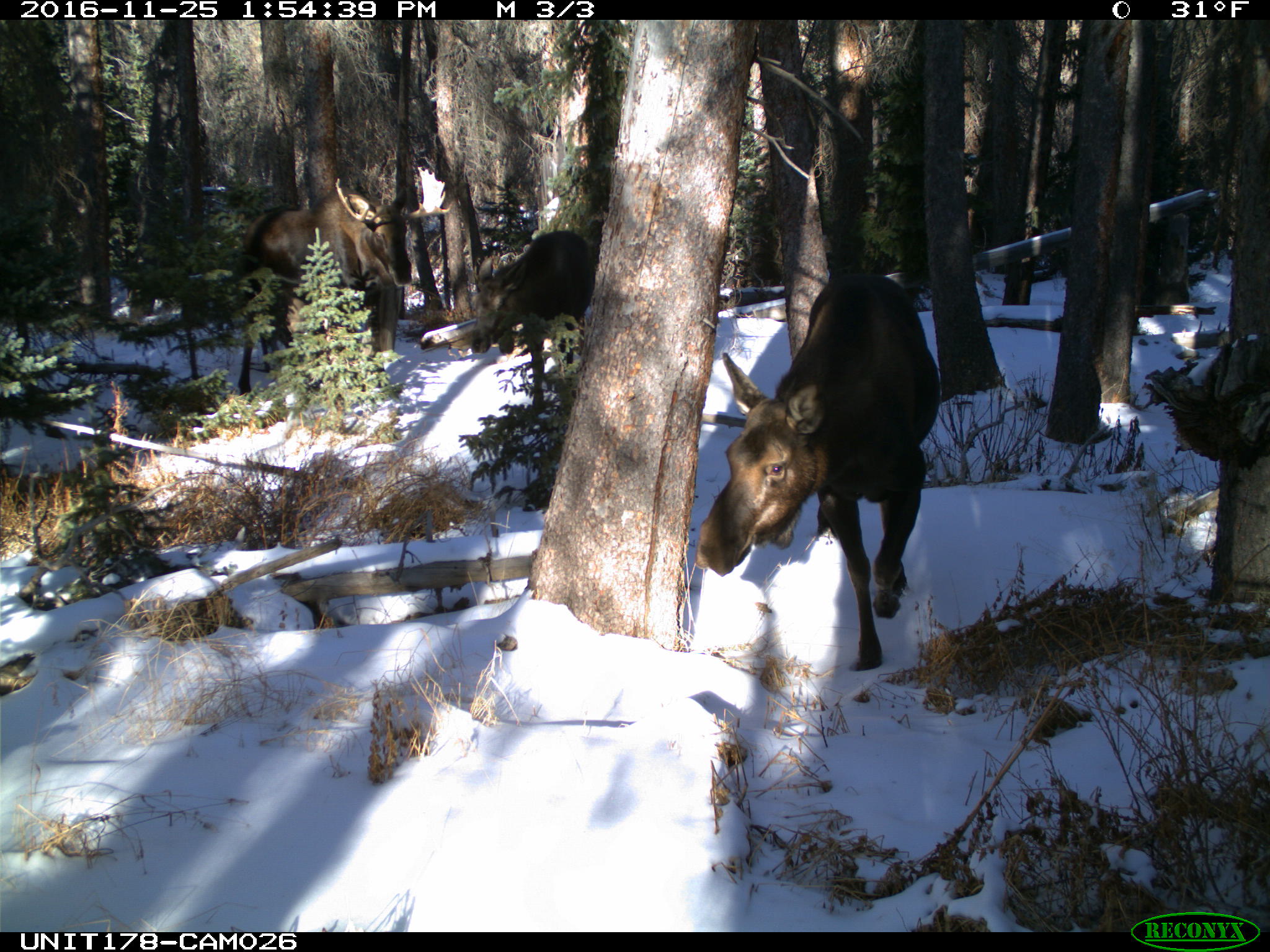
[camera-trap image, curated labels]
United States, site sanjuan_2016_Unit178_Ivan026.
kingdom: Animalia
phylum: Chordata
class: Mammalia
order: Artiodactyla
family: Cervidae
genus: Alces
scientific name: Alces alces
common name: moose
Alces alces (moose).